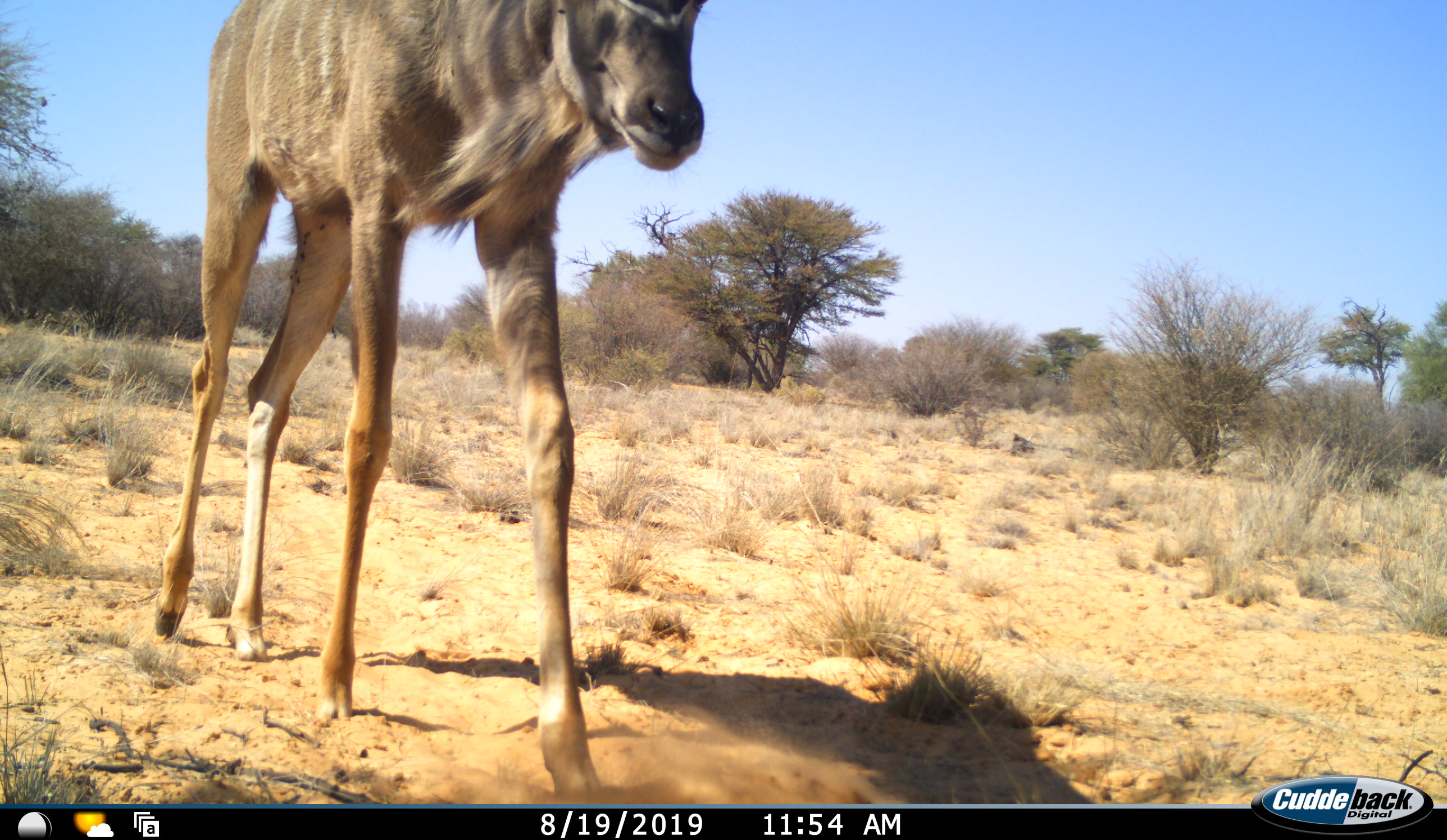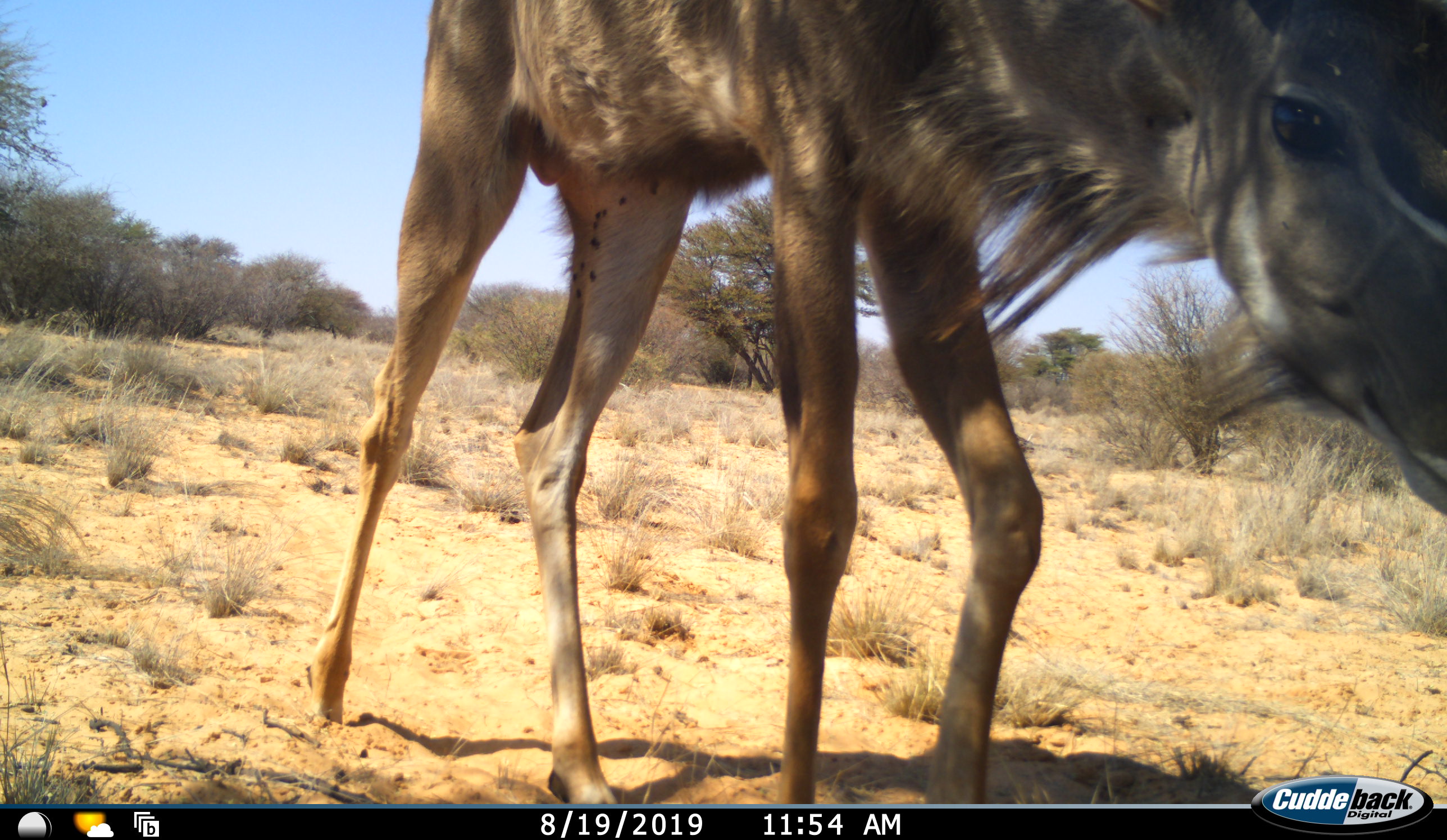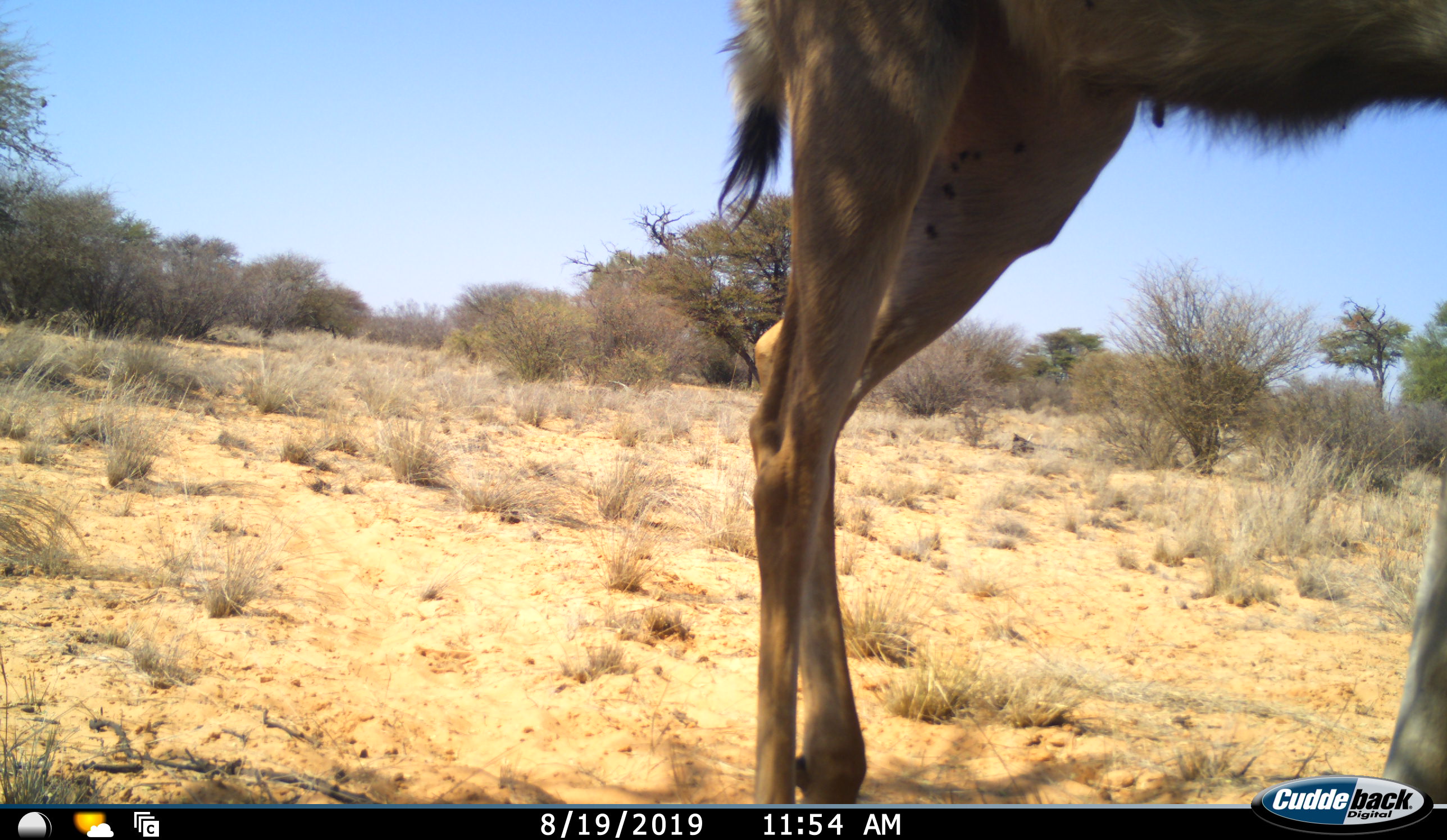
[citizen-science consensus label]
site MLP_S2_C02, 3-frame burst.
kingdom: Animalia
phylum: Chordata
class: Mammalia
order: Artiodactyla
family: Bovidae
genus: Tragelaphus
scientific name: Tragelaphus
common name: kudu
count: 1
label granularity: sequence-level